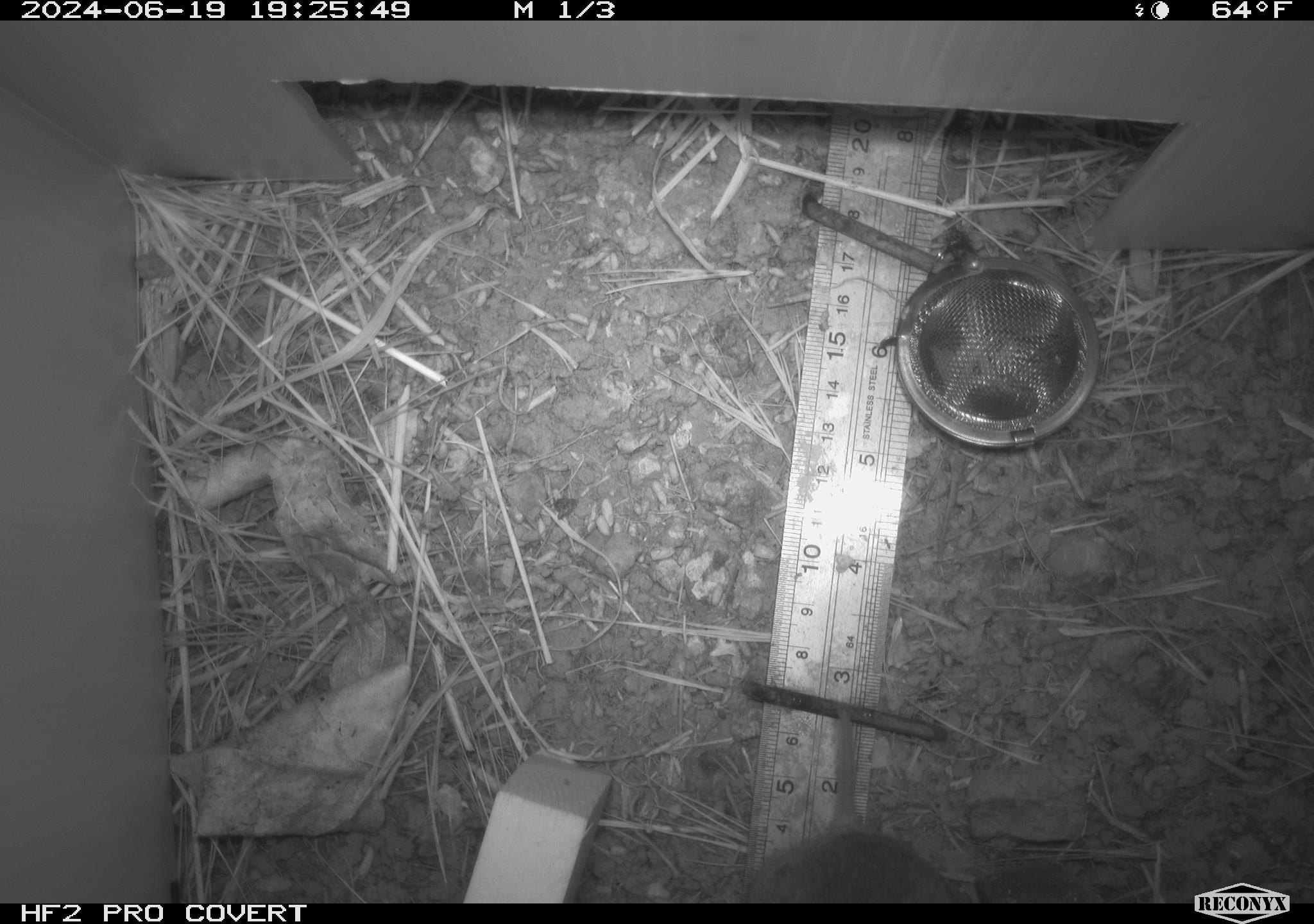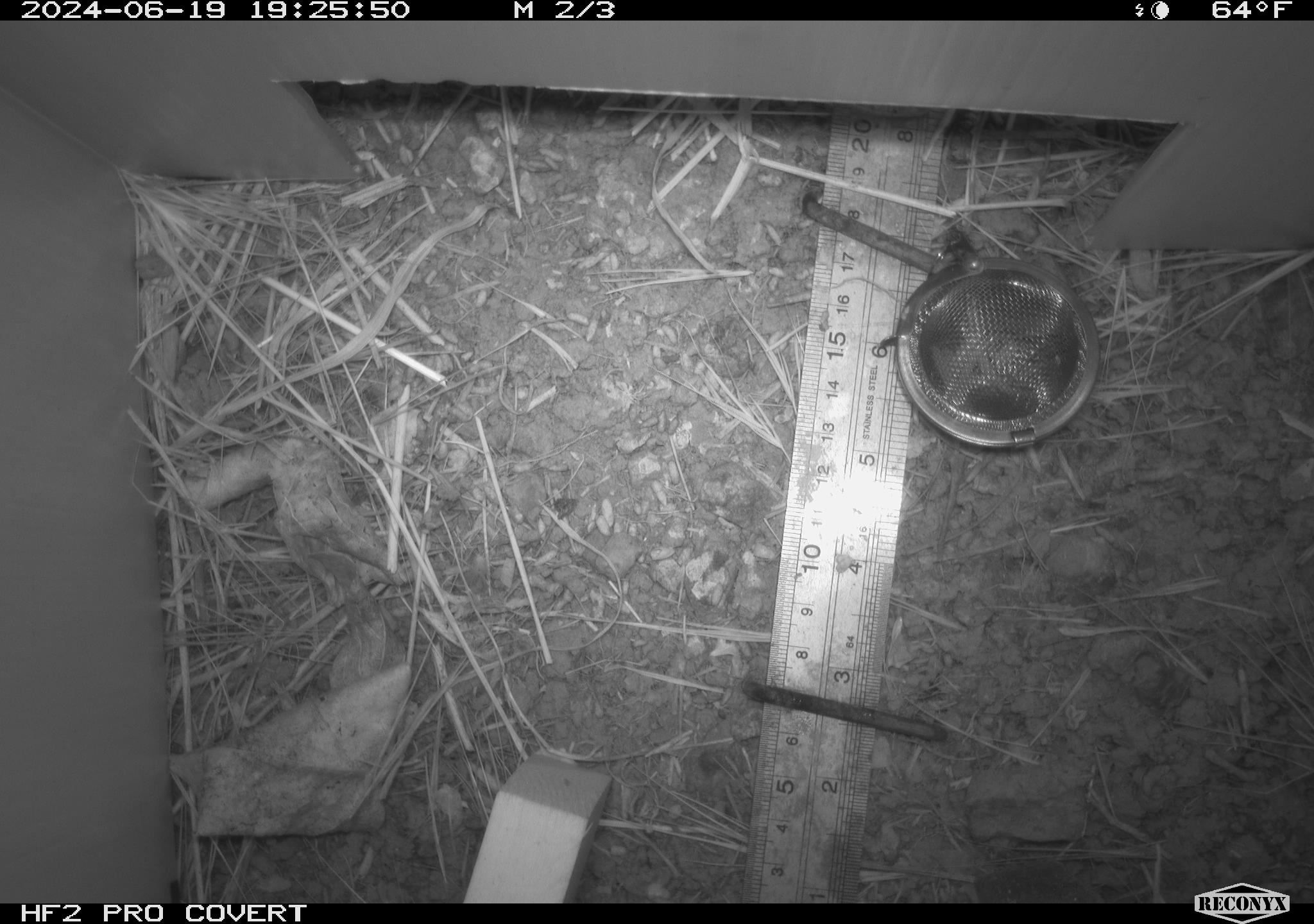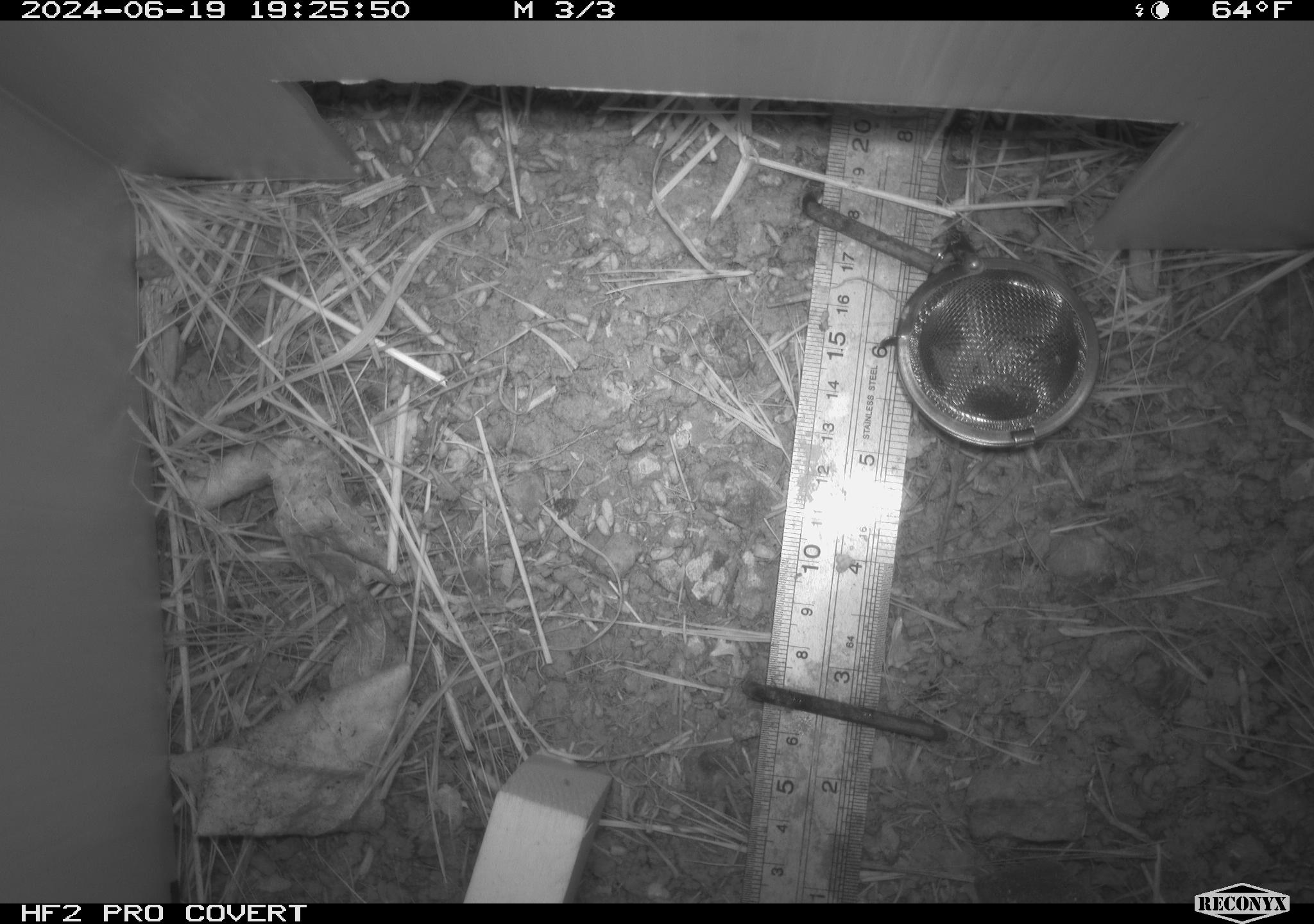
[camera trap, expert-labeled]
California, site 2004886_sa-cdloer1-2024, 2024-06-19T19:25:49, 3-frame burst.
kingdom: Animalia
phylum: Chordata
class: Mammalia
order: Rodentia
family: Cricetidae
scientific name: Arvicolinae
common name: voles, lemmings, and muskrats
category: arvicolinae subfamily